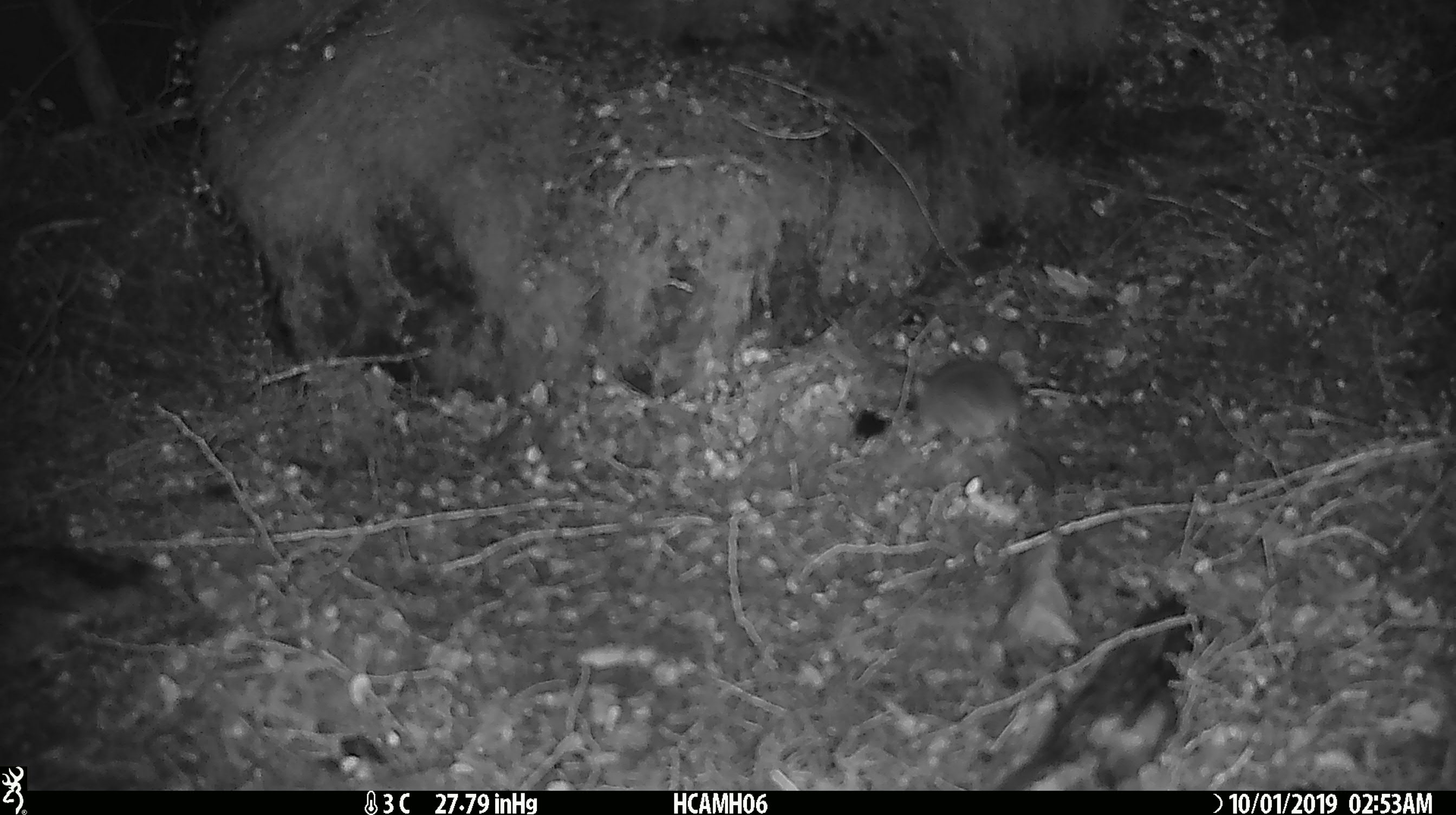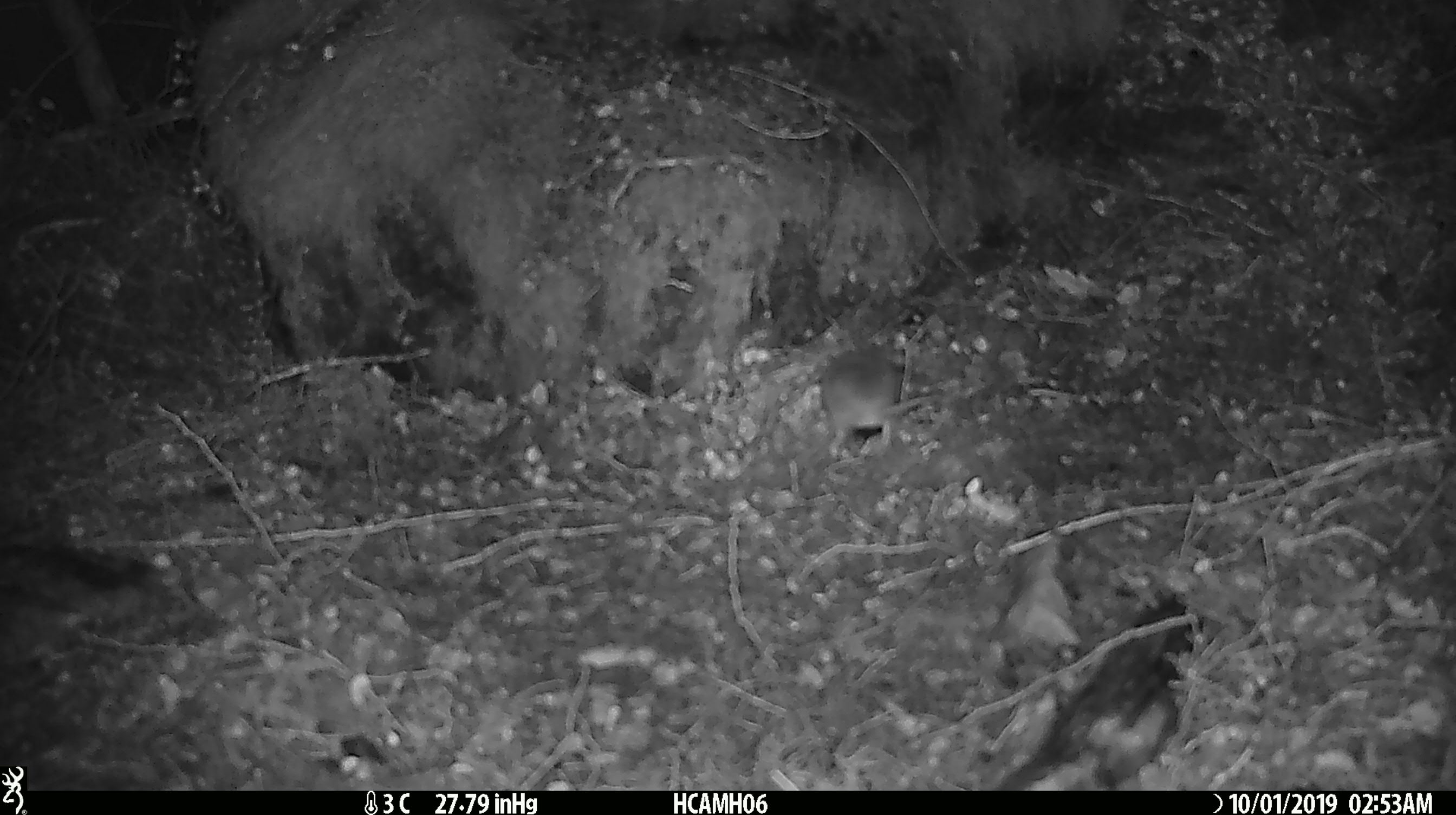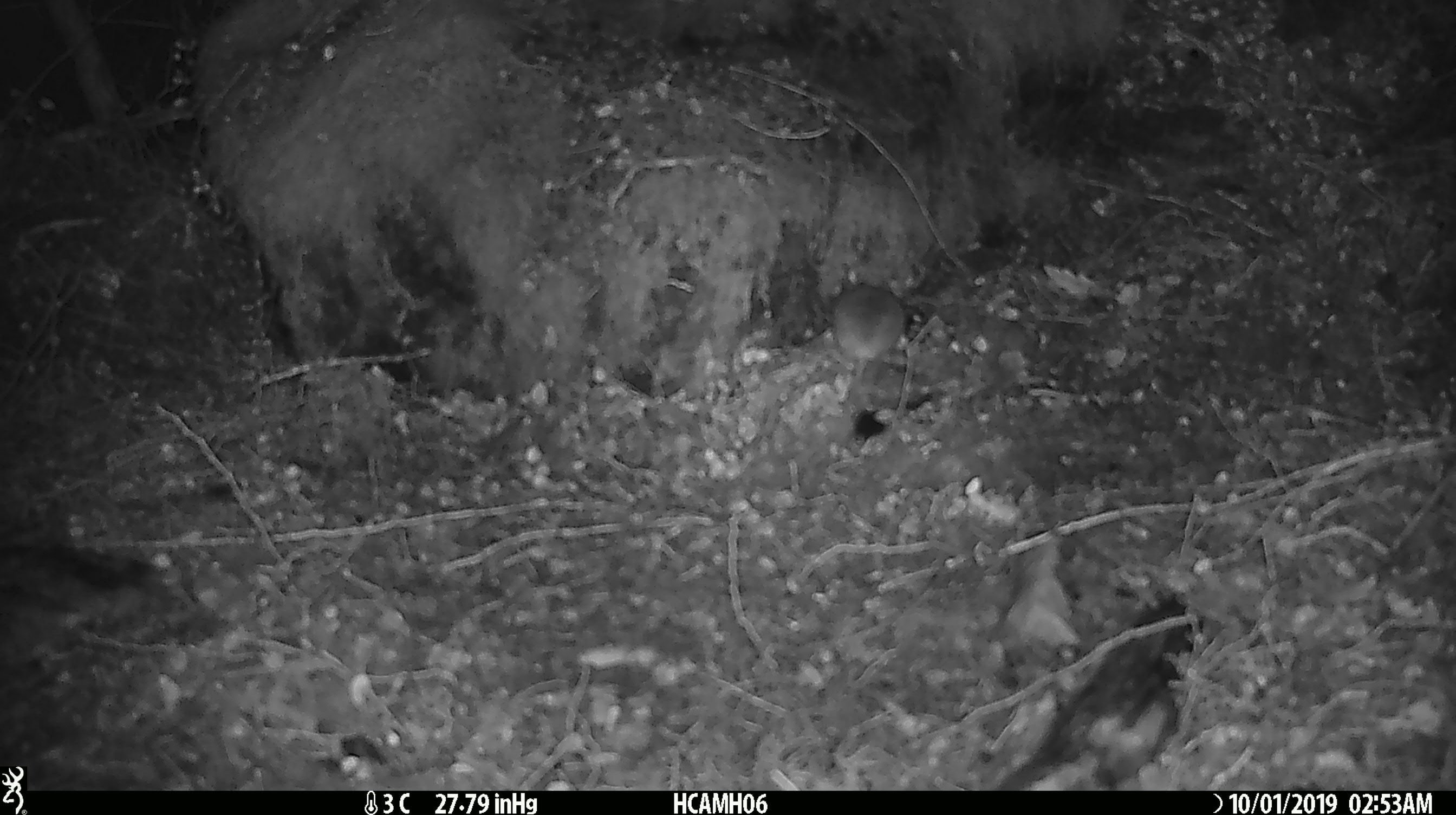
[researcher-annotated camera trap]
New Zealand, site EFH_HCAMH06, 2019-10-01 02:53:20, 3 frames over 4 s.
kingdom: Animalia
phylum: Chordata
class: Mammalia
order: Rodentia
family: Muridae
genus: Mus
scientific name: Mus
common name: mouse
Mouse (Mus).